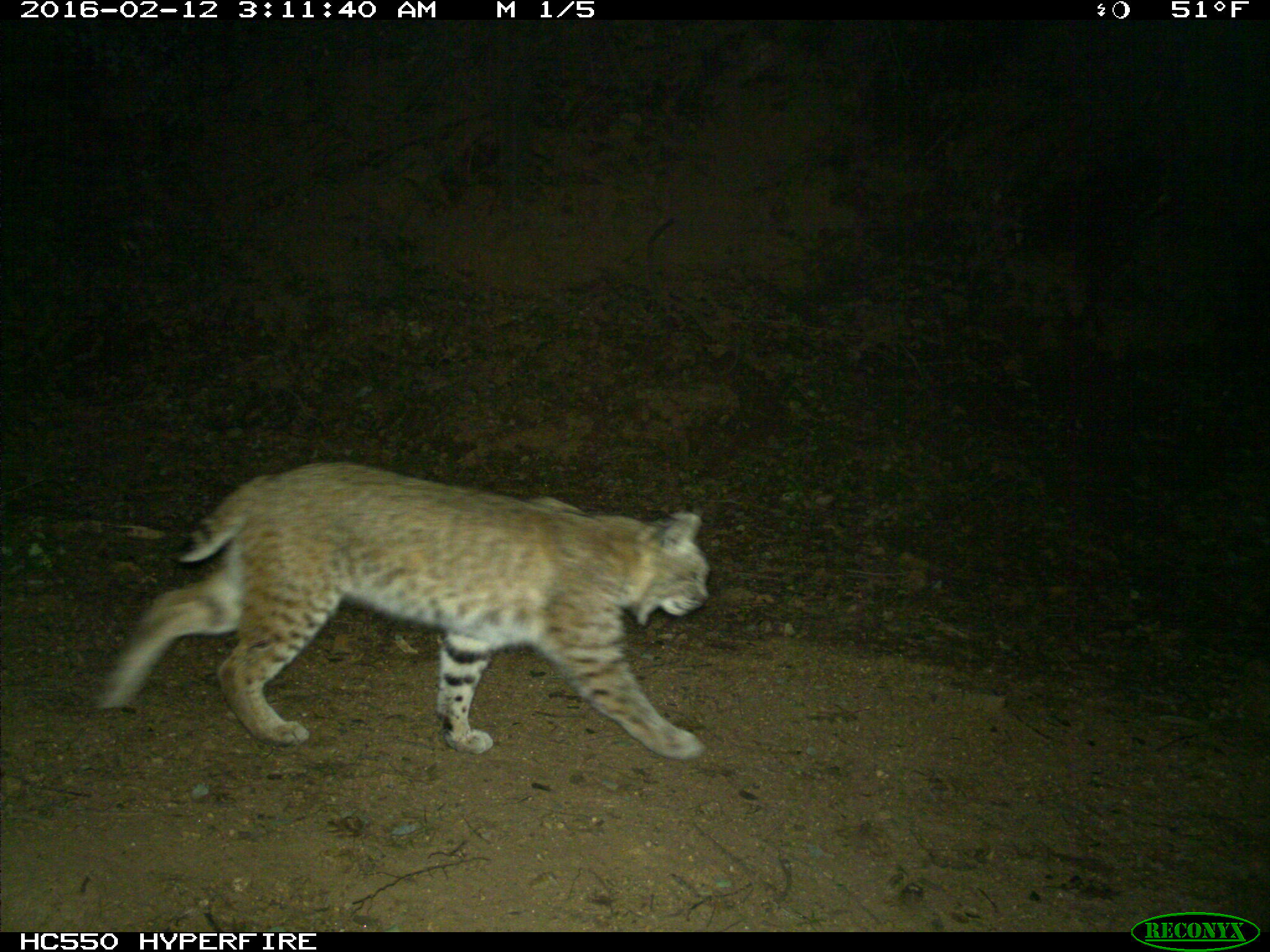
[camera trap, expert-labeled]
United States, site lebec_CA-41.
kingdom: Animalia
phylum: Chordata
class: Mammalia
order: Carnivora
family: Felidae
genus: Lynx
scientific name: Lynx rufus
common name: bobcat